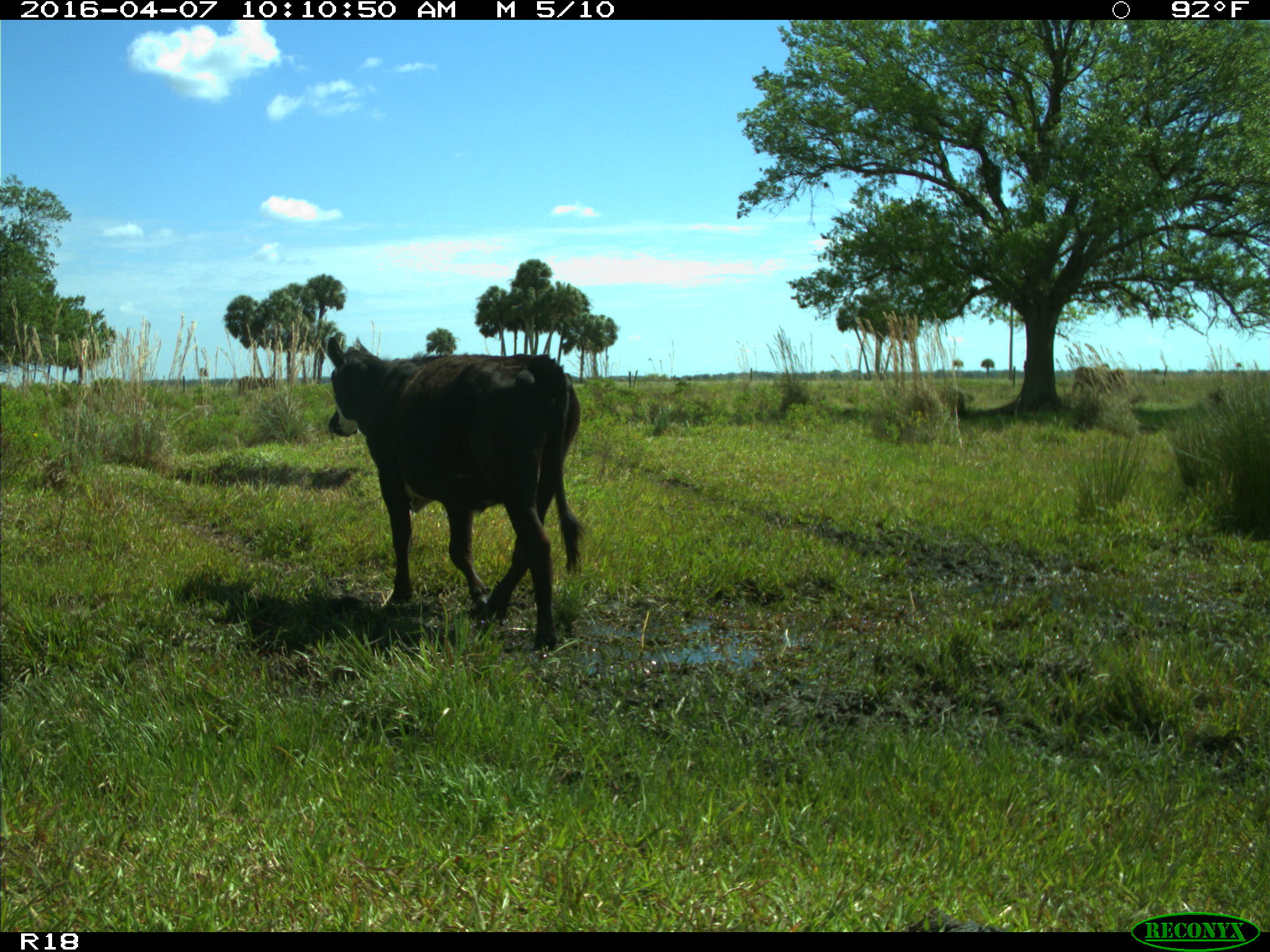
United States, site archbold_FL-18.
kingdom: Animalia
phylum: Chordata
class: Mammalia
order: Artiodactyla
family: Bovidae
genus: Bos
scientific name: Bos taurus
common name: domestic cow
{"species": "Bos taurus (domestic cow)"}